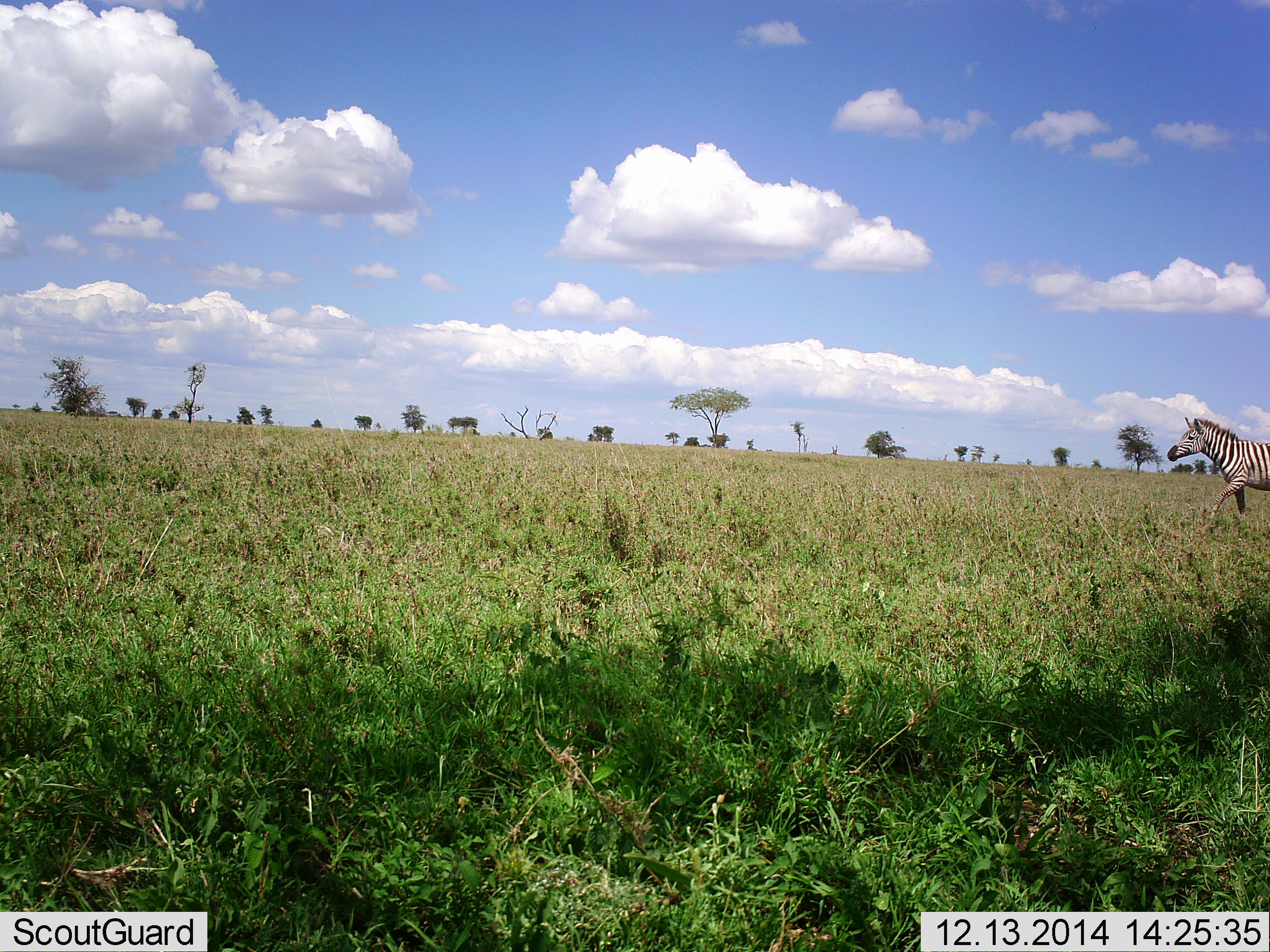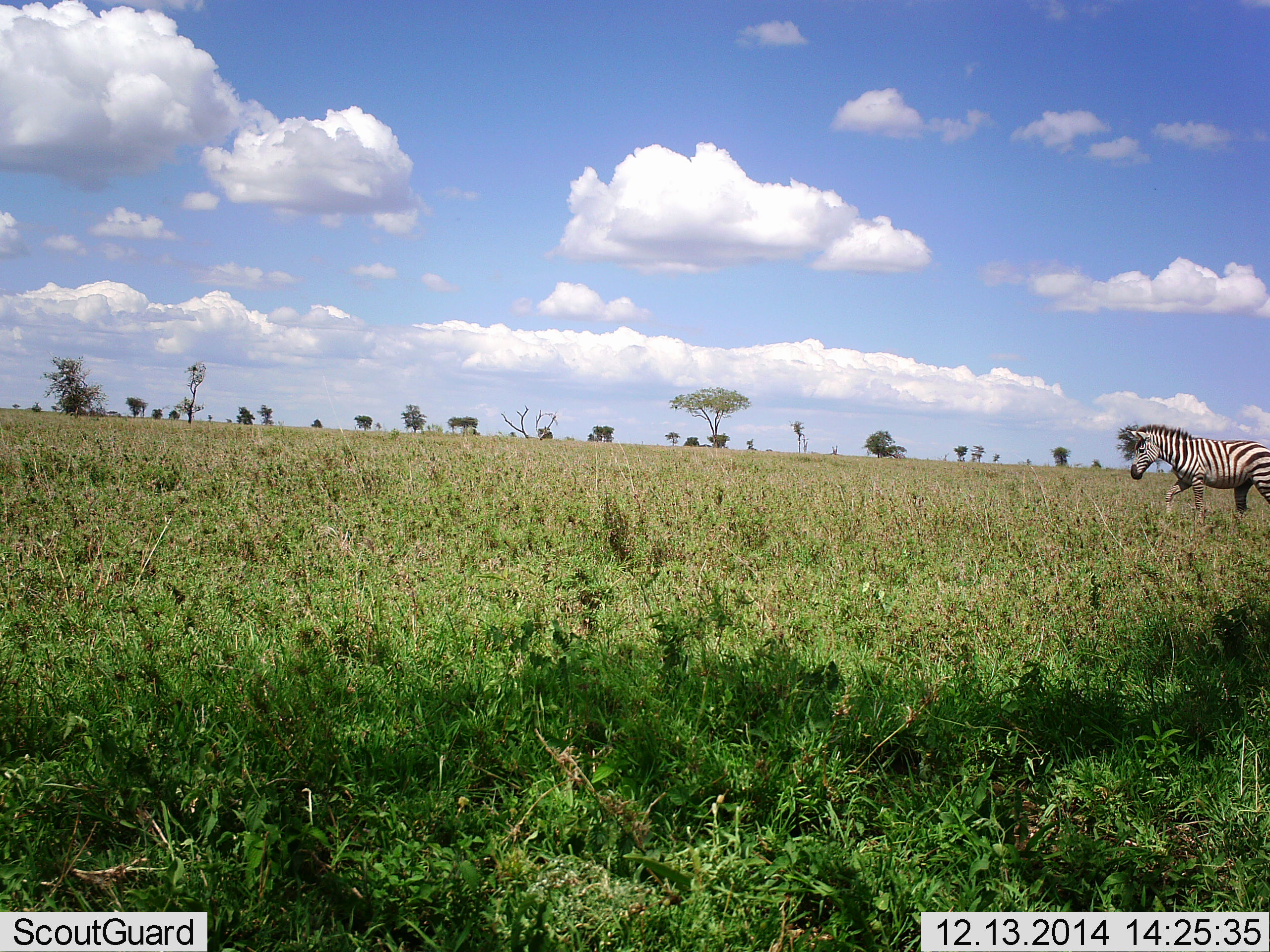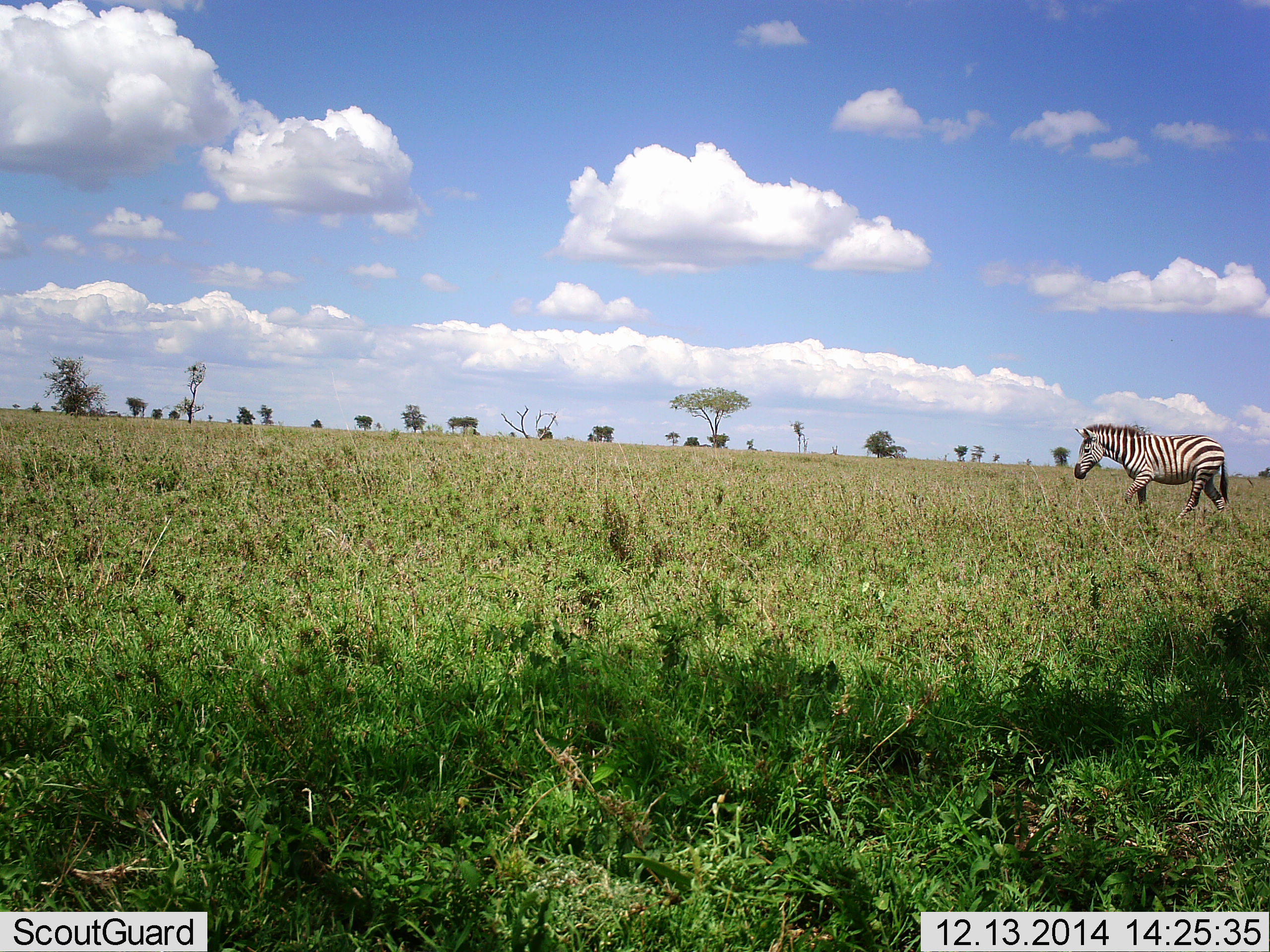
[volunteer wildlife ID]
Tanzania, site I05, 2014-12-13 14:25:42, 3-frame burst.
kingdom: Animalia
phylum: Chordata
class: Mammalia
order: Perissodactyla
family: Equidae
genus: Equus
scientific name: Equus quagga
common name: plains zebra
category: zebra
Zebra (plains zebra) (Equus quagga), count 1. Behavior (volunteer vote fractions): standing 10%, resting 0%, moving 90%, interacting 0%. Young present (vote fraction): 0%. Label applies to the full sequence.